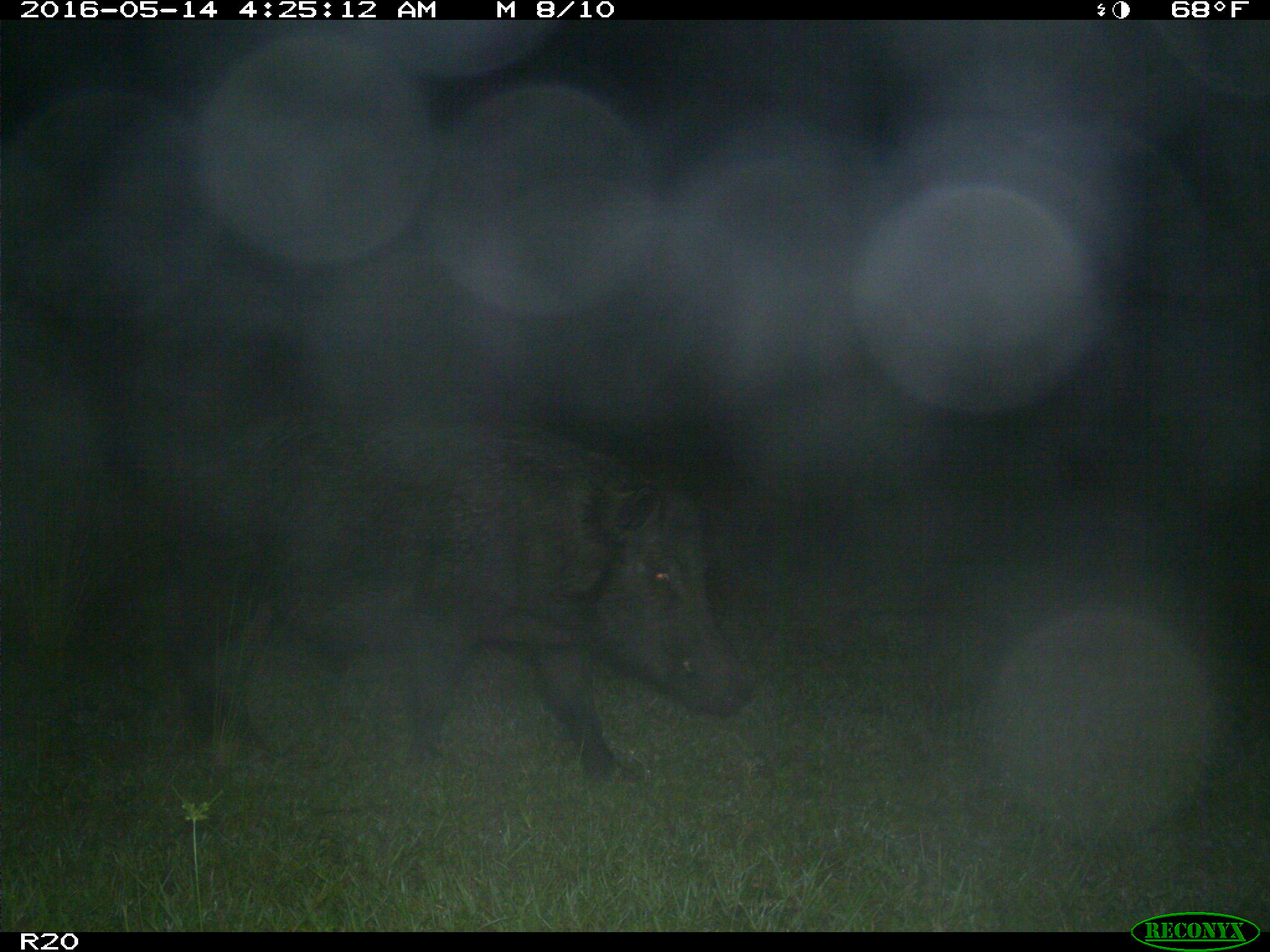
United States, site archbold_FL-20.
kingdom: Animalia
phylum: Chordata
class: Mammalia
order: Artiodactyla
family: Suidae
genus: Sus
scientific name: Sus scrofa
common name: wild boar